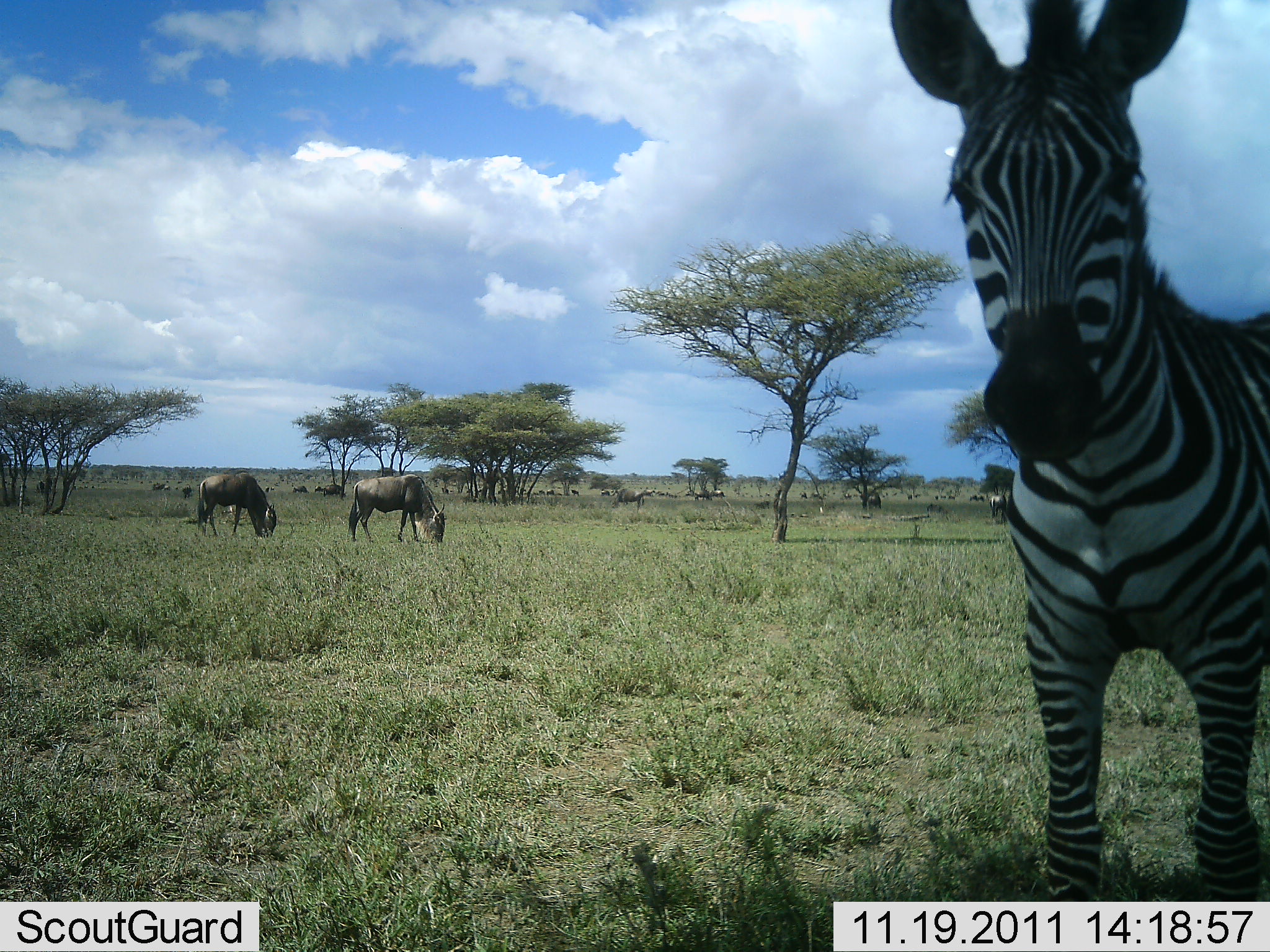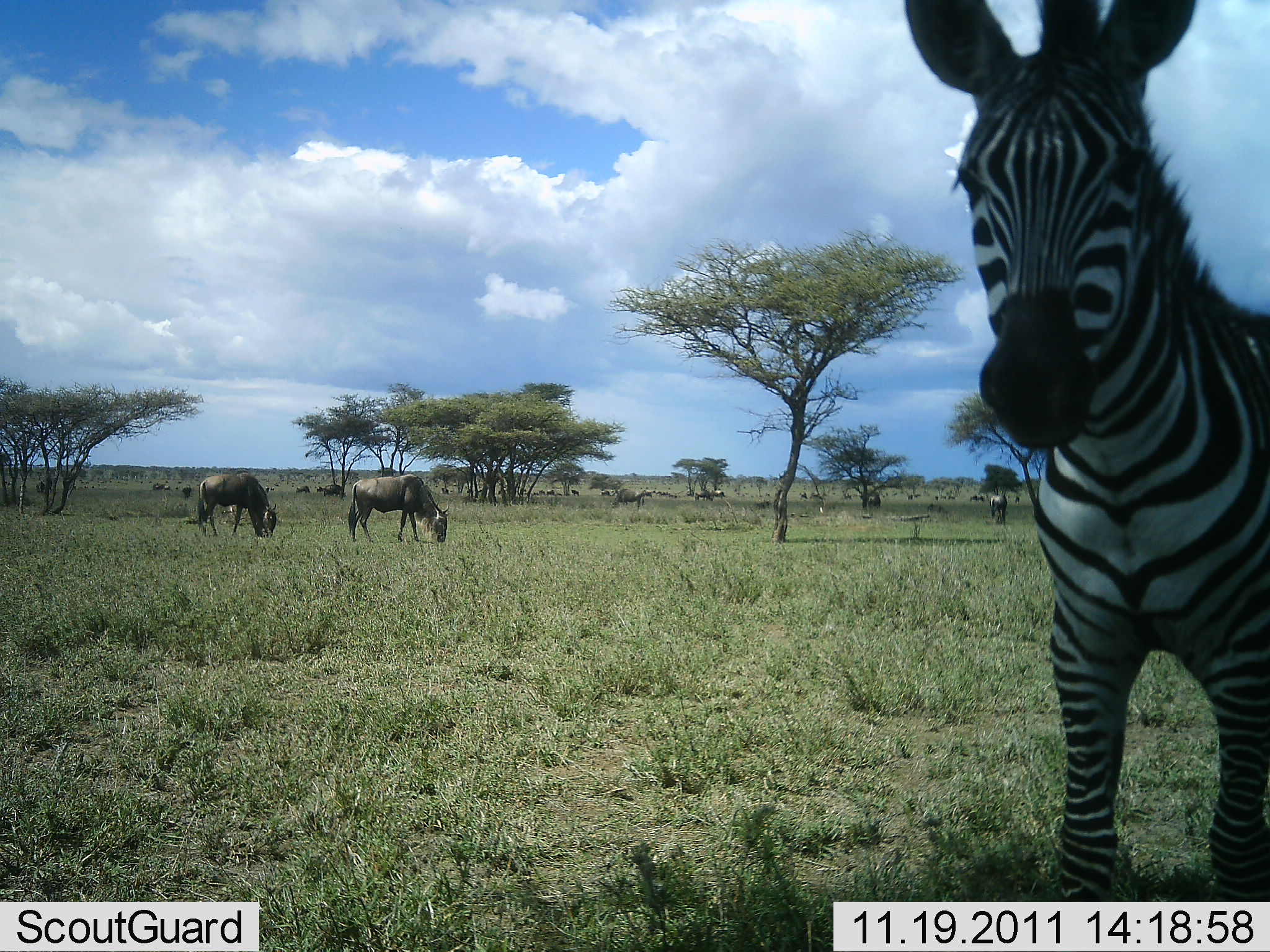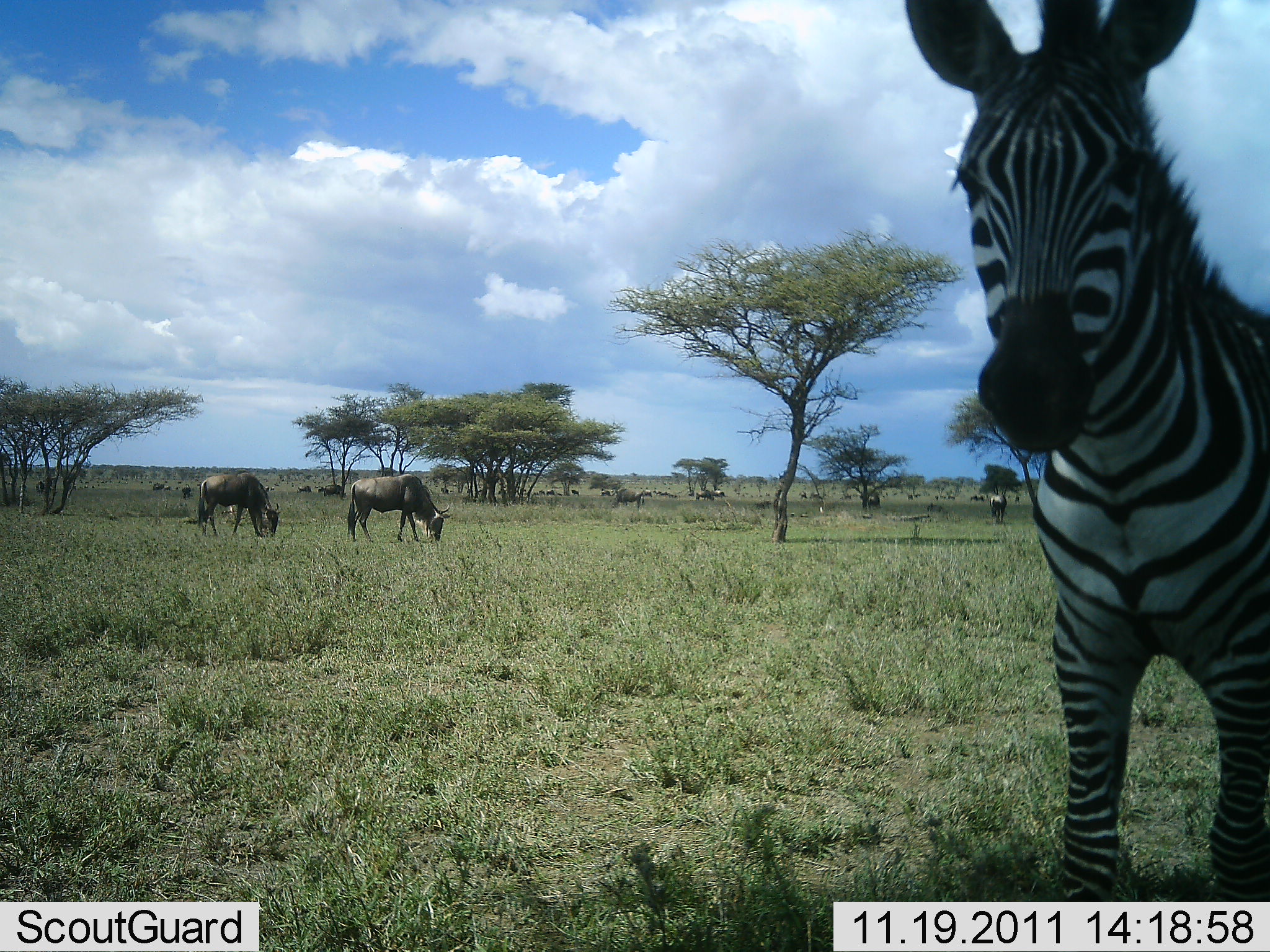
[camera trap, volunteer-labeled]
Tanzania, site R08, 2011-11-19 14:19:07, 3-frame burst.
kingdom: Animalia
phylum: Chordata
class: Mammalia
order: Artiodactyla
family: Bovidae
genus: Connochaetes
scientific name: Connochaetes taurinus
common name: blue wildebeest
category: wildebeest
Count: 11-50.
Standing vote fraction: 45%.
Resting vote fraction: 0%.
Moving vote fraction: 27%.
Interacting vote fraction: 0%.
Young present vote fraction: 0%.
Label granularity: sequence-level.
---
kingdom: Animalia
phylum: Chordata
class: Mammalia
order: Perissodactyla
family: Equidae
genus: Equus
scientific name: Equus quagga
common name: plains zebra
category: zebra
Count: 1.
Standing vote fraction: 100%.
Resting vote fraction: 0%.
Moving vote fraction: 0%.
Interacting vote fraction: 0%.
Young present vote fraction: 0%.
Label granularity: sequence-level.